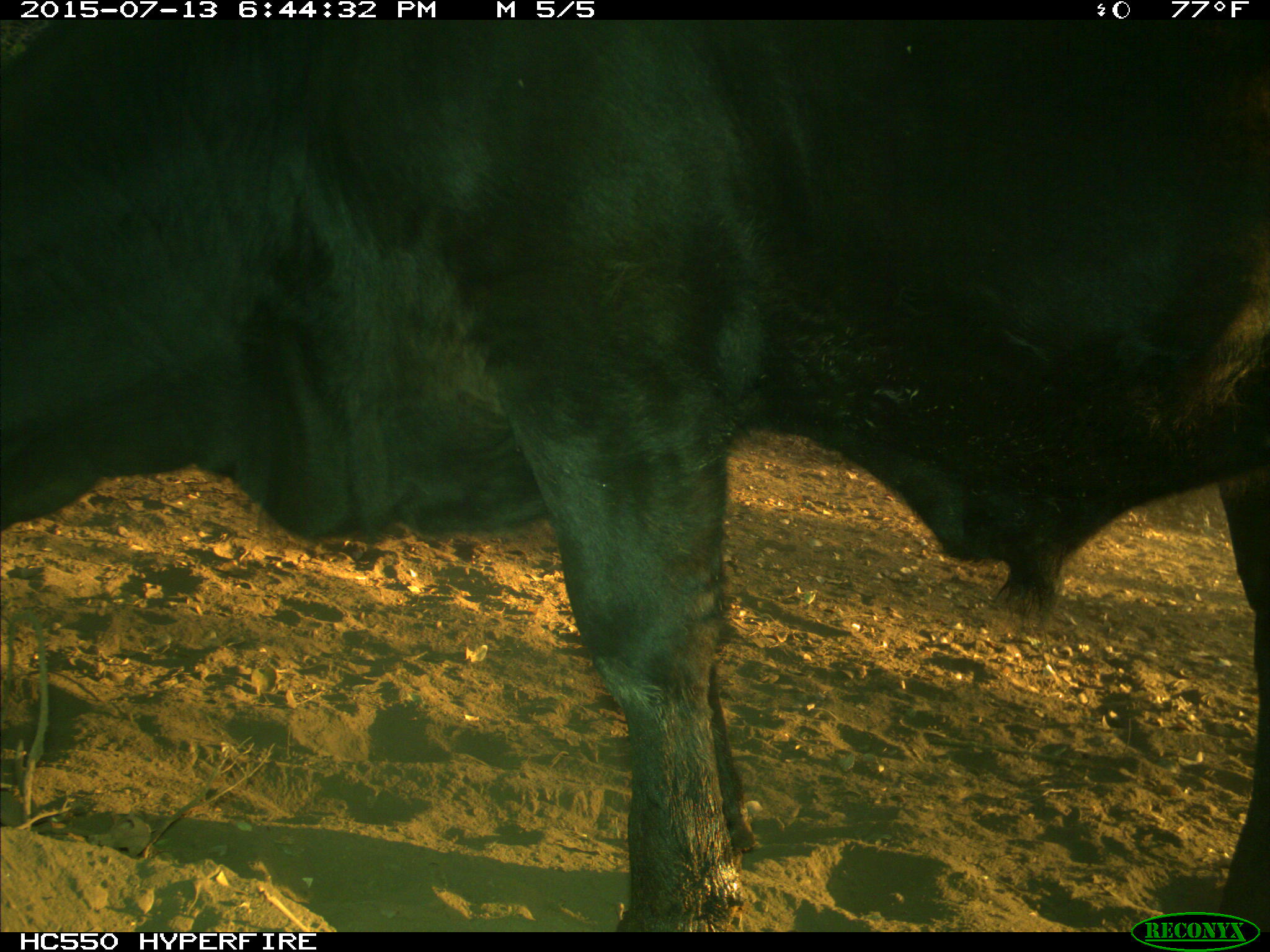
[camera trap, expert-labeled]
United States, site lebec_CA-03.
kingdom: Animalia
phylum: Chordata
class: Mammalia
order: Artiodactyla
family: Bovidae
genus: Bos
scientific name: Bos taurus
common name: domestic cow